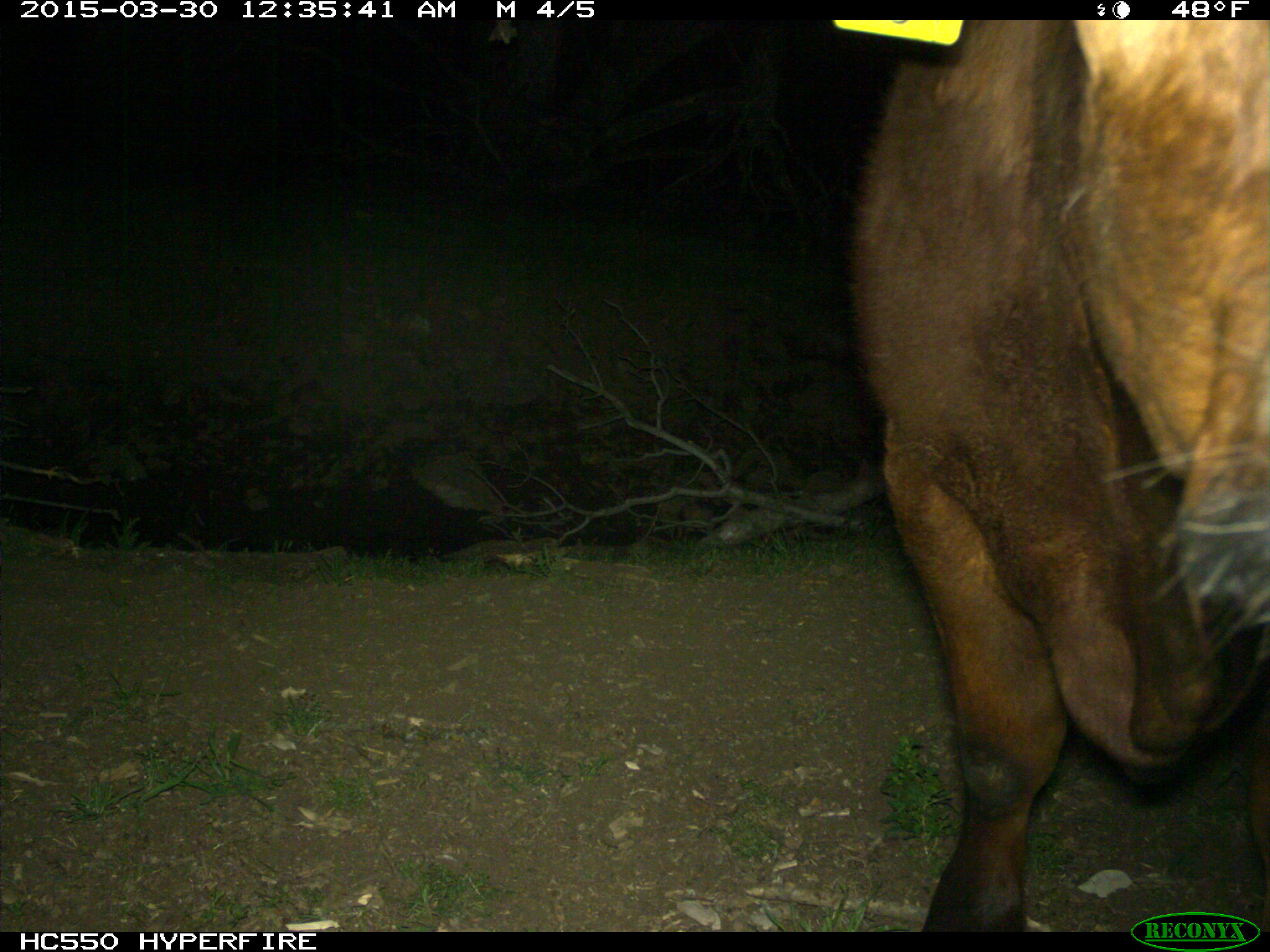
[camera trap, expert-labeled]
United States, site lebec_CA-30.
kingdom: Animalia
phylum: Chordata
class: Mammalia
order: Artiodactyla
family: Bovidae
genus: Bos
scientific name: Bos taurus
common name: domestic cow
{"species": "Bos taurus (domestic cow)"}